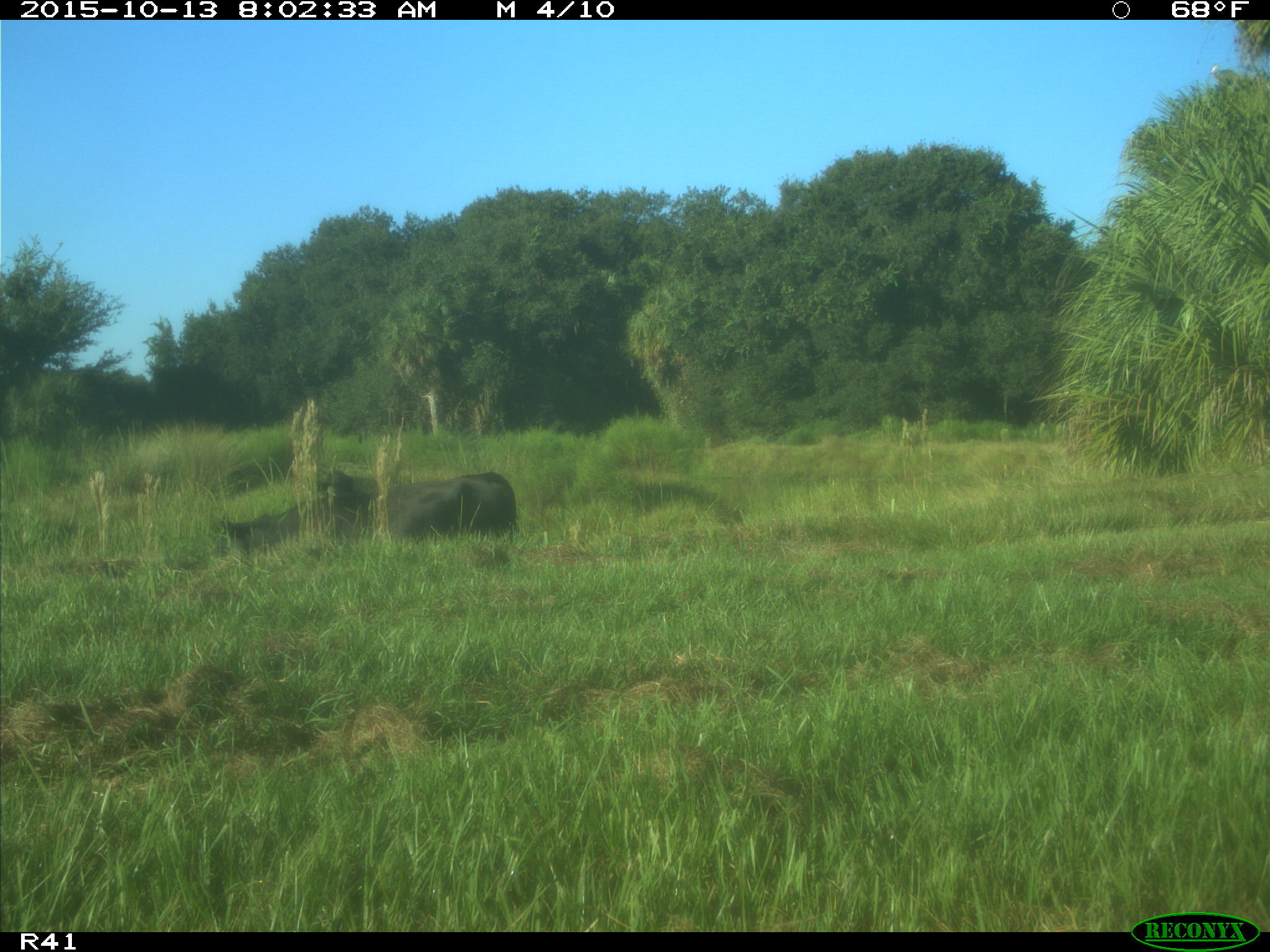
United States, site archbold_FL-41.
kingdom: Animalia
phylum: Chordata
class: Mammalia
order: Artiodactyla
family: Bovidae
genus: Bos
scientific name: Bos taurus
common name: domestic cow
Bos taurus (domestic cow).